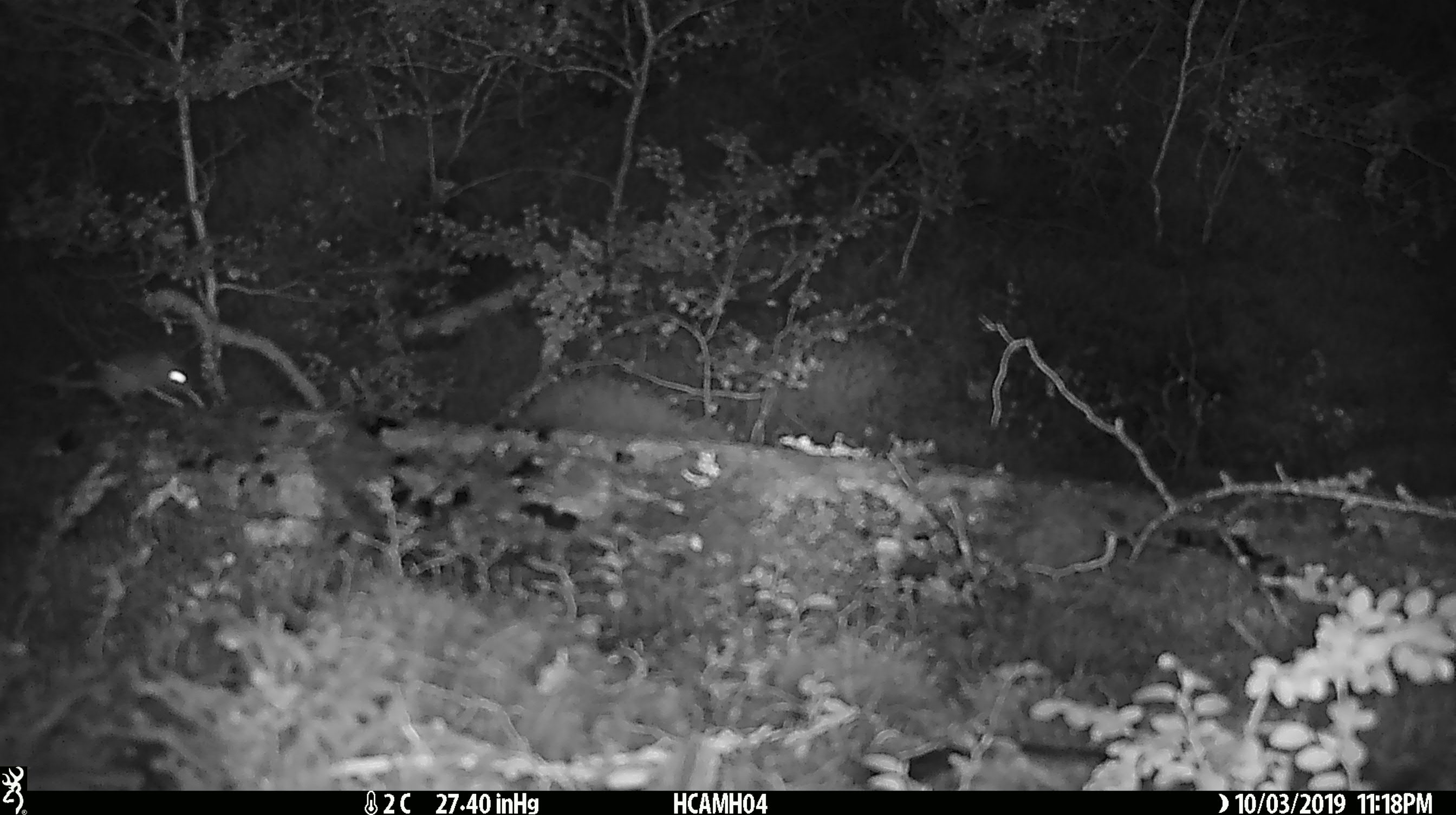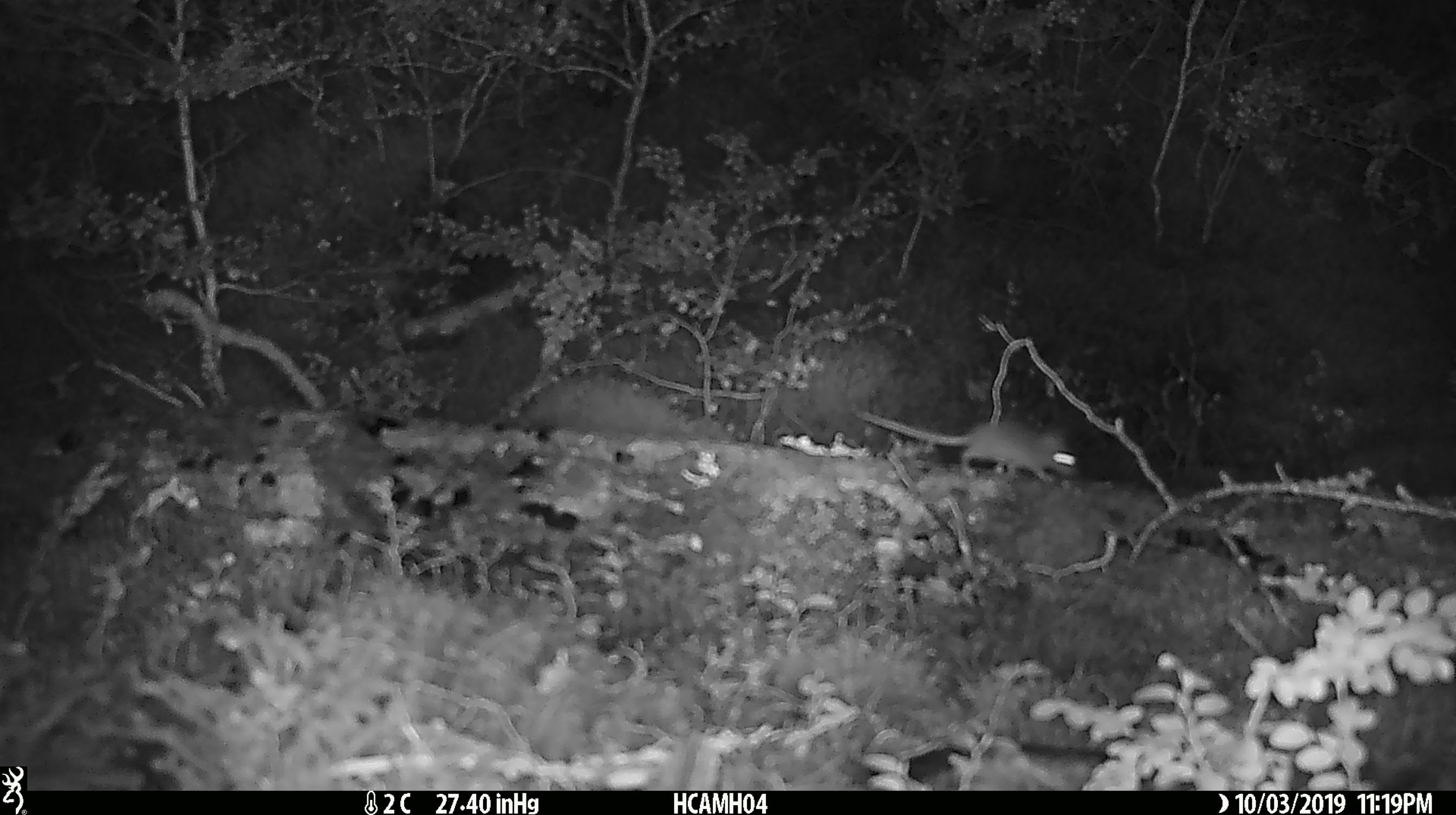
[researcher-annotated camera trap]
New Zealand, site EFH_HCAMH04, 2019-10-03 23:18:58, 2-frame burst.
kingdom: Animalia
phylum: Chordata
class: Mammalia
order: Rodentia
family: Muridae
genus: Mus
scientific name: Mus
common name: mouse